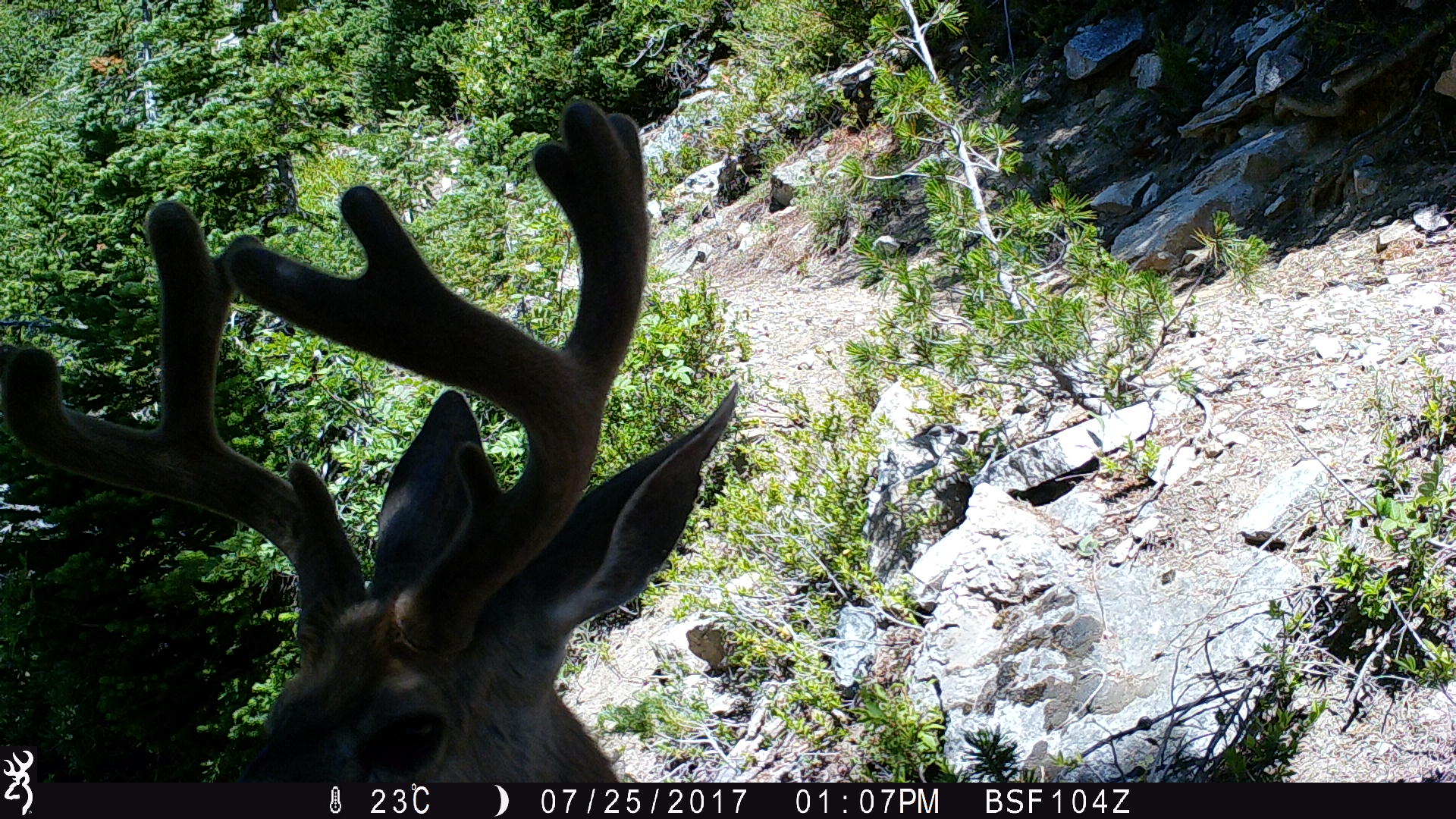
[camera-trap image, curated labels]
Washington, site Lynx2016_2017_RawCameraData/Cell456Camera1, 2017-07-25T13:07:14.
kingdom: Animalia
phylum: Chordata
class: Mammalia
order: Artiodactyla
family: Cervidae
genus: Odocoileus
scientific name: Odocoileus hemionus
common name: mule deer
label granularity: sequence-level